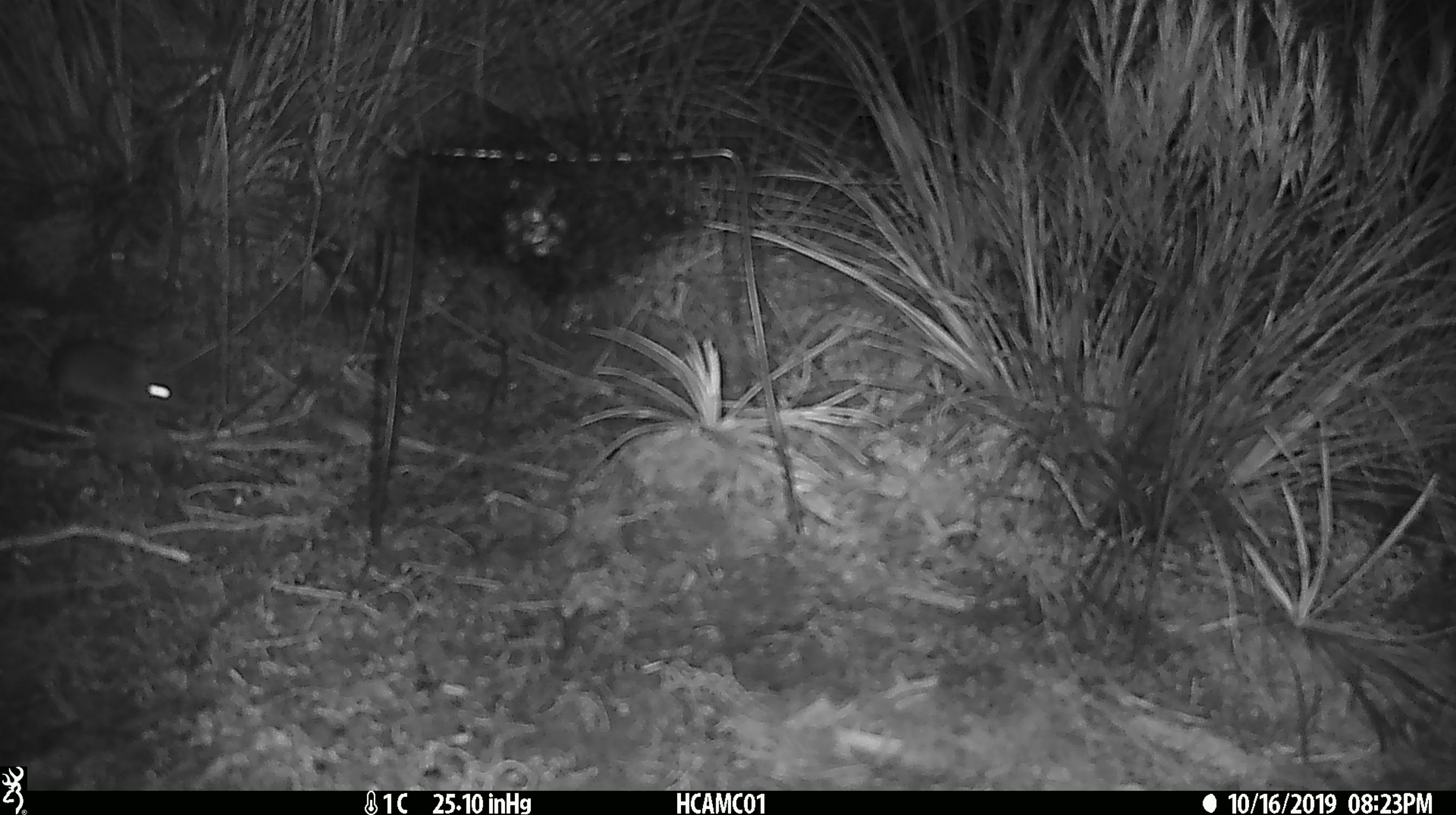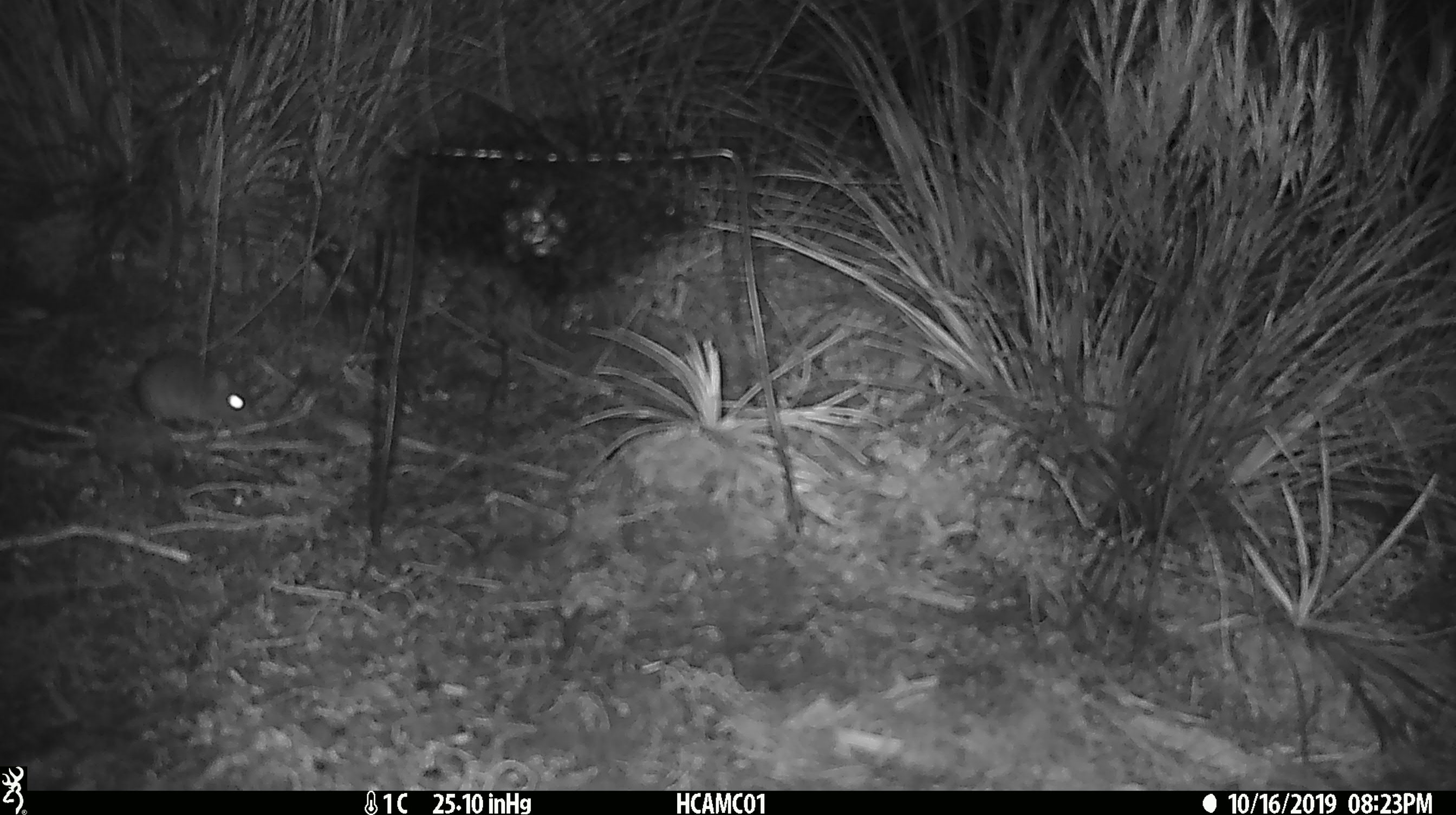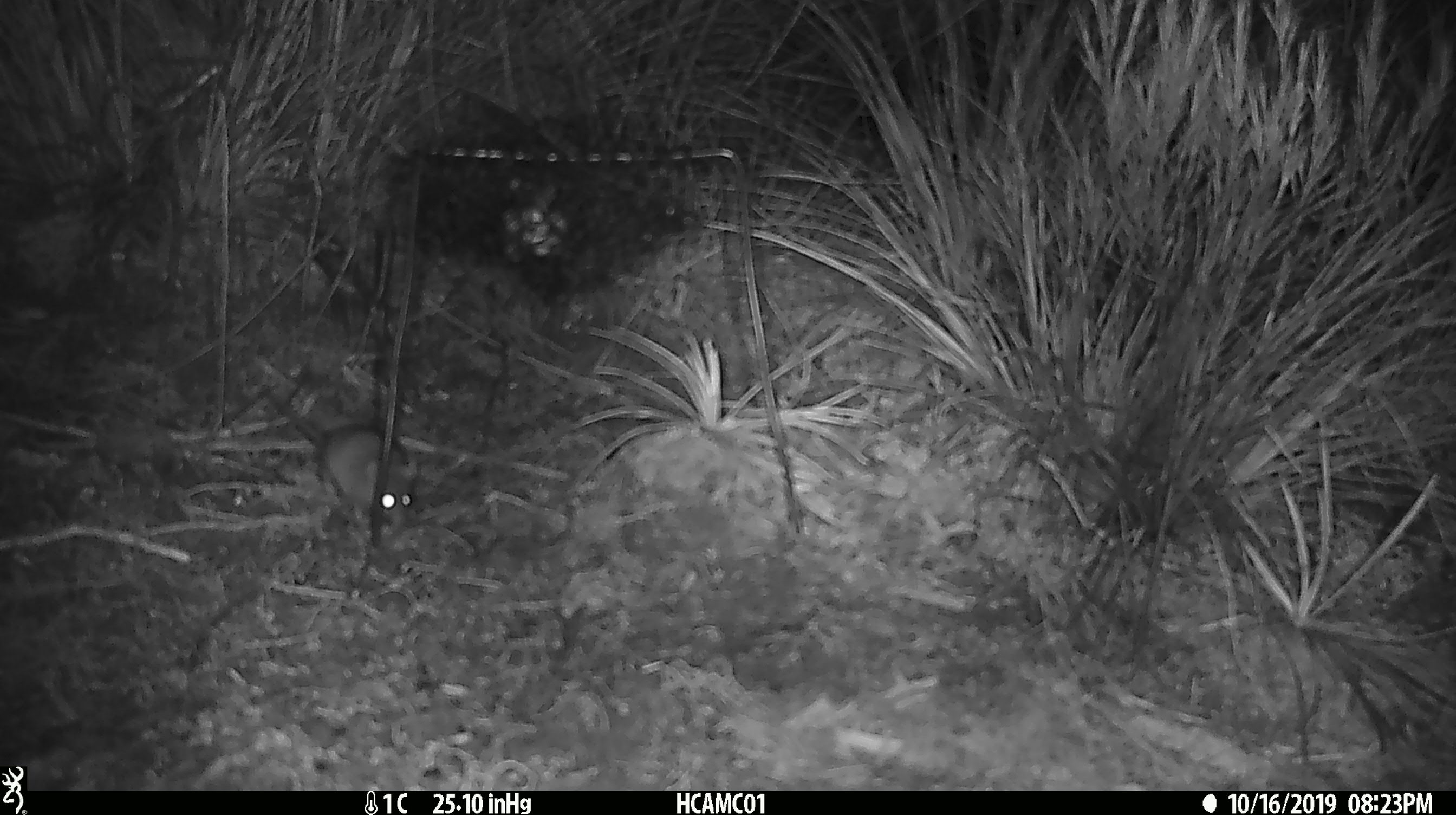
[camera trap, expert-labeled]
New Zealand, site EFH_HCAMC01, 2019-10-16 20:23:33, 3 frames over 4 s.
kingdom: Animalia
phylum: Chordata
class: Mammalia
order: Rodentia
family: Muridae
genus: Mus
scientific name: Mus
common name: mouse